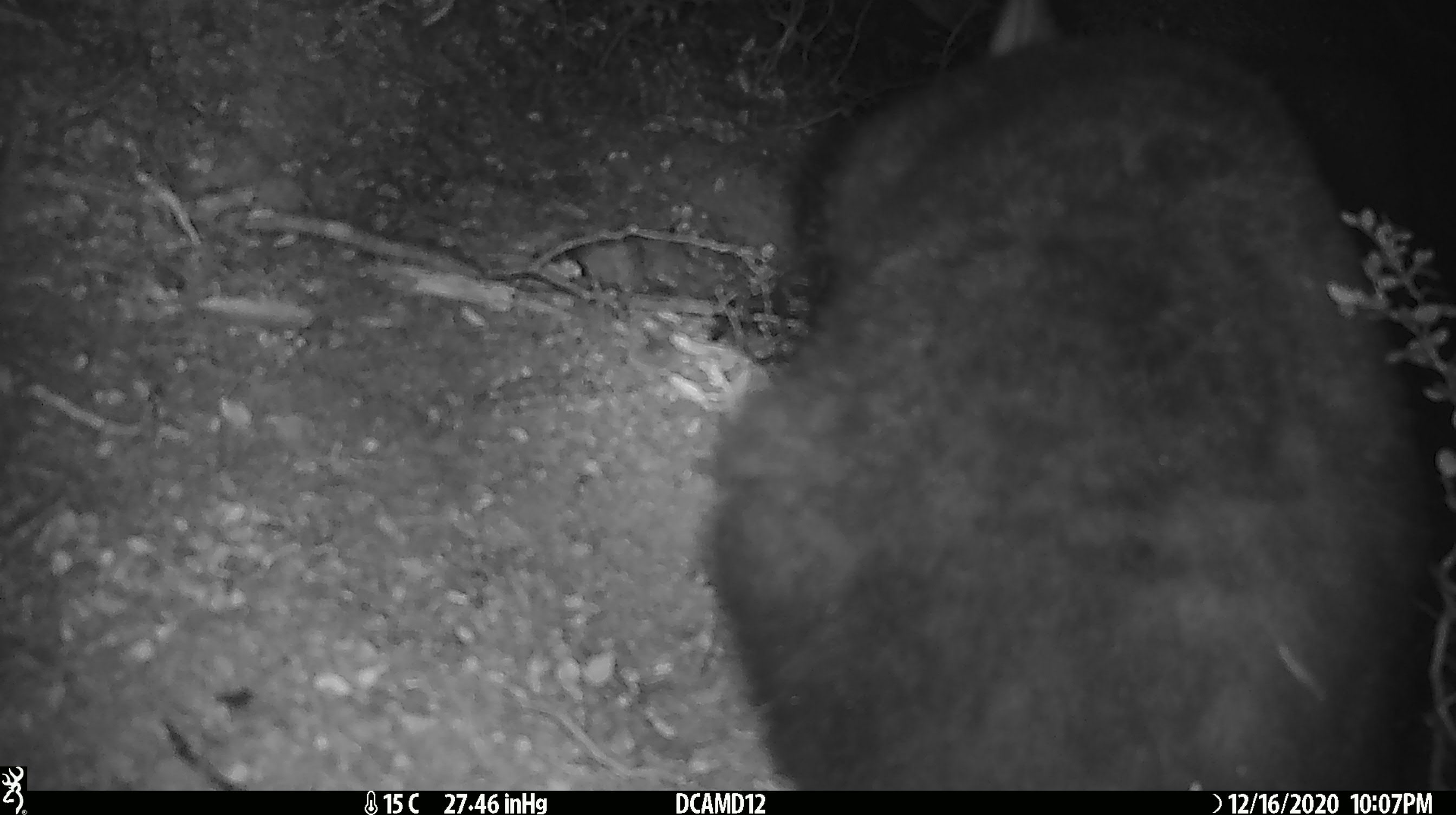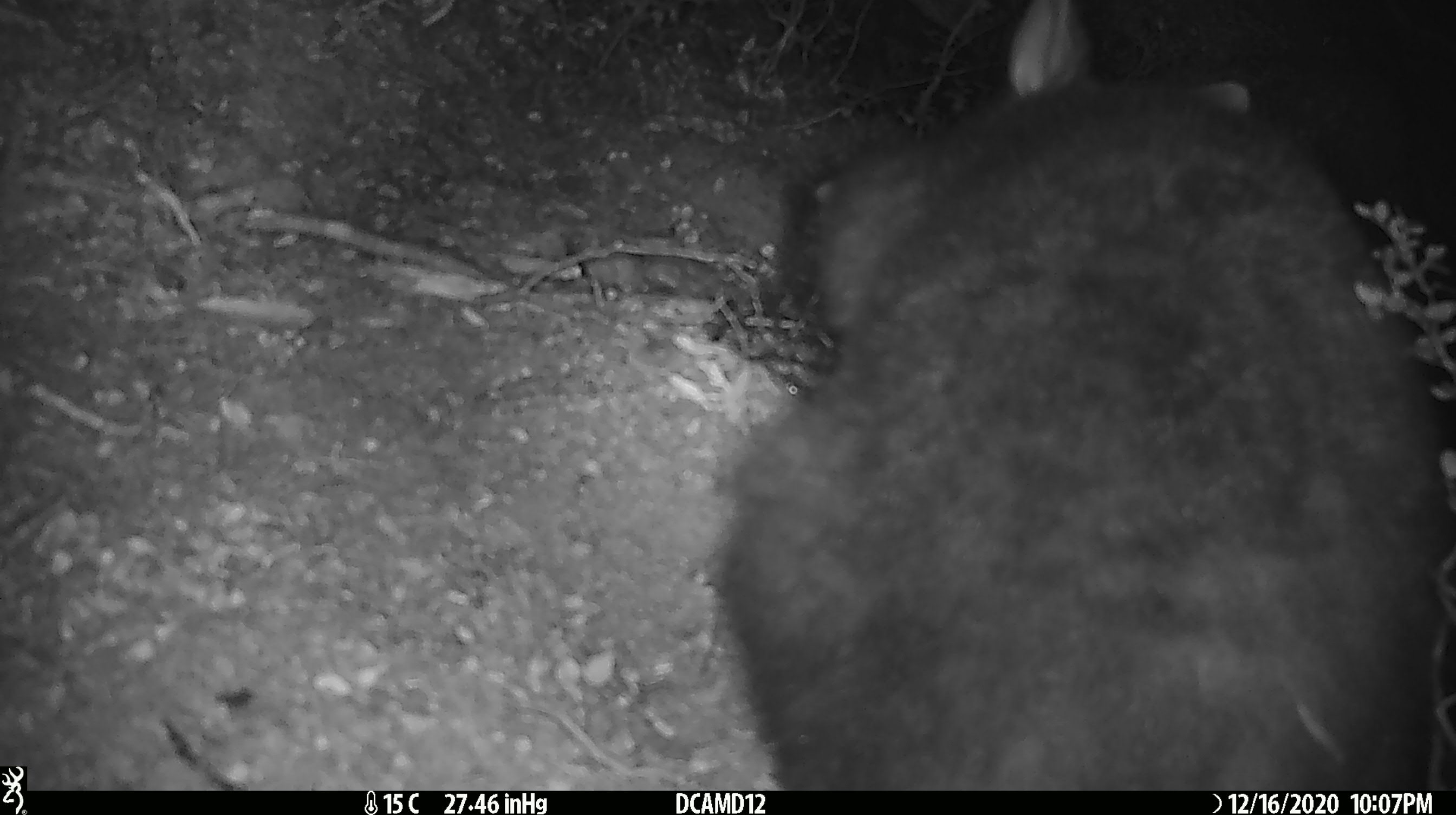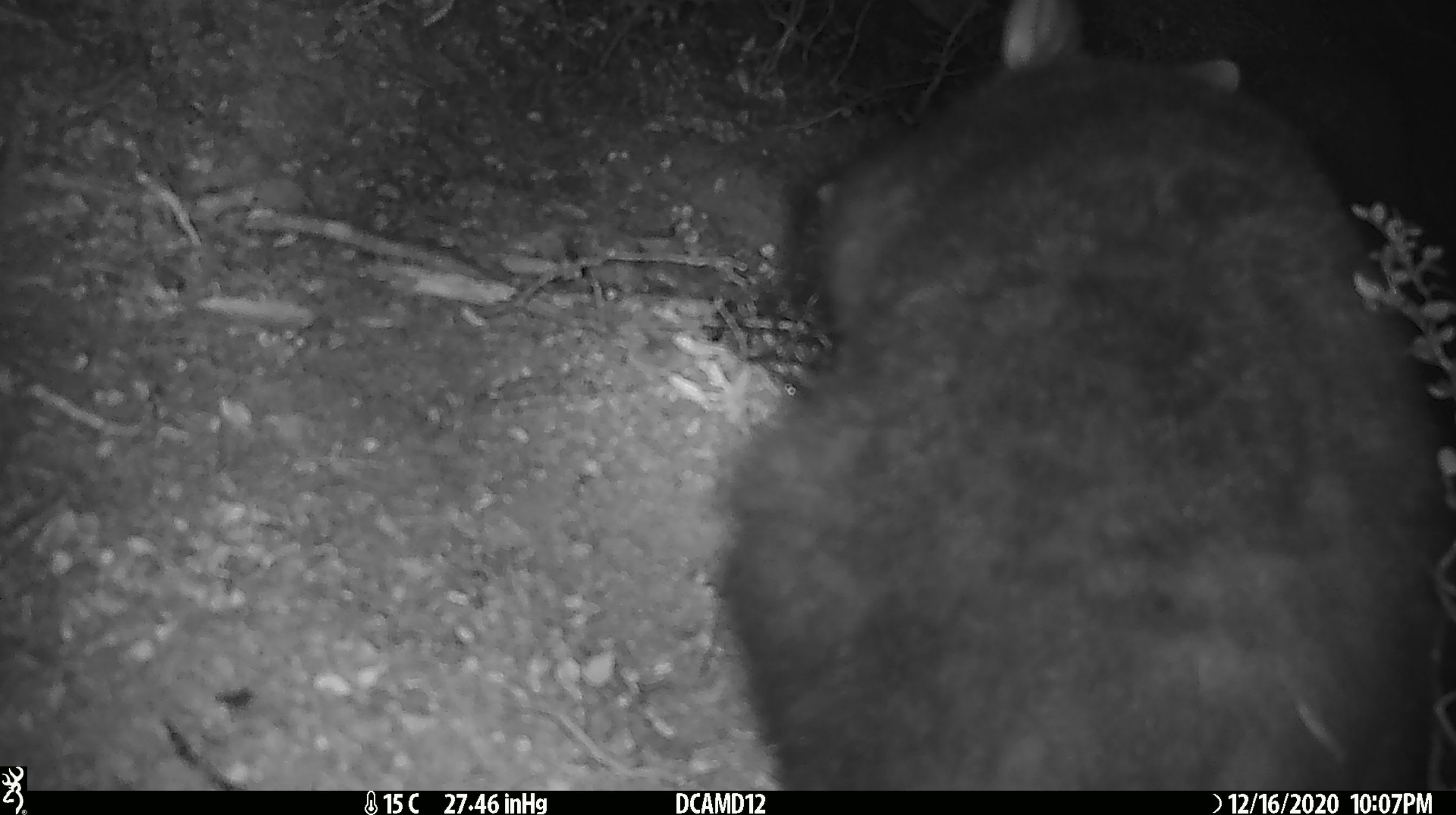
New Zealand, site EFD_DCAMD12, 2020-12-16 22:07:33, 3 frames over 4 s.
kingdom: Animalia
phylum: Chordata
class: Mammalia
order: Diprotodontia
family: Phalangeridae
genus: Trichosurus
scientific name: Trichosurus vulpecula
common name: common brushtail possum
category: possum